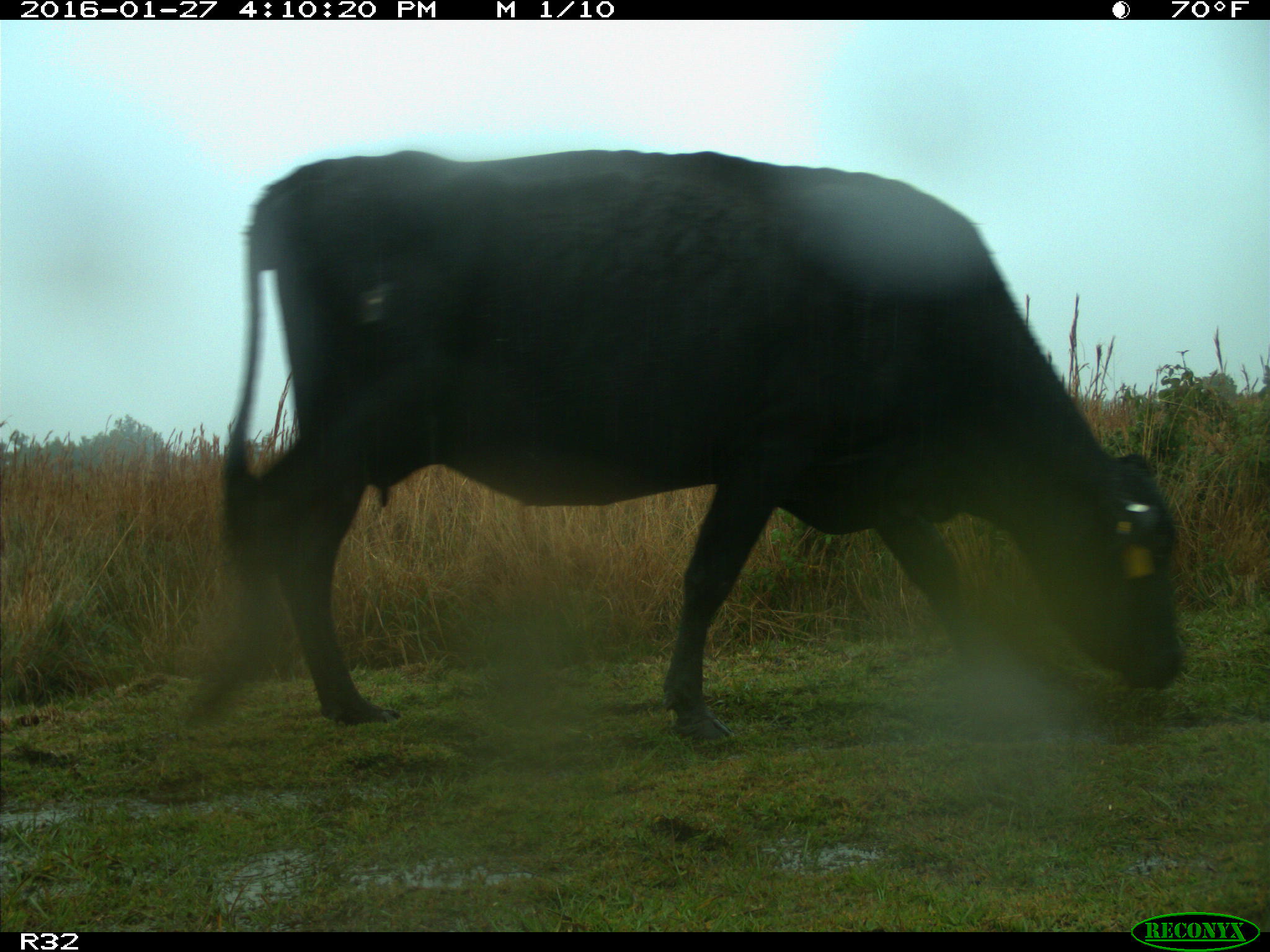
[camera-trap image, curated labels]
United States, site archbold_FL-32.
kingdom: Animalia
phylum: Chordata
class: Mammalia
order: Artiodactyla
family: Bovidae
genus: Bos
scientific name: Bos taurus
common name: domestic cow